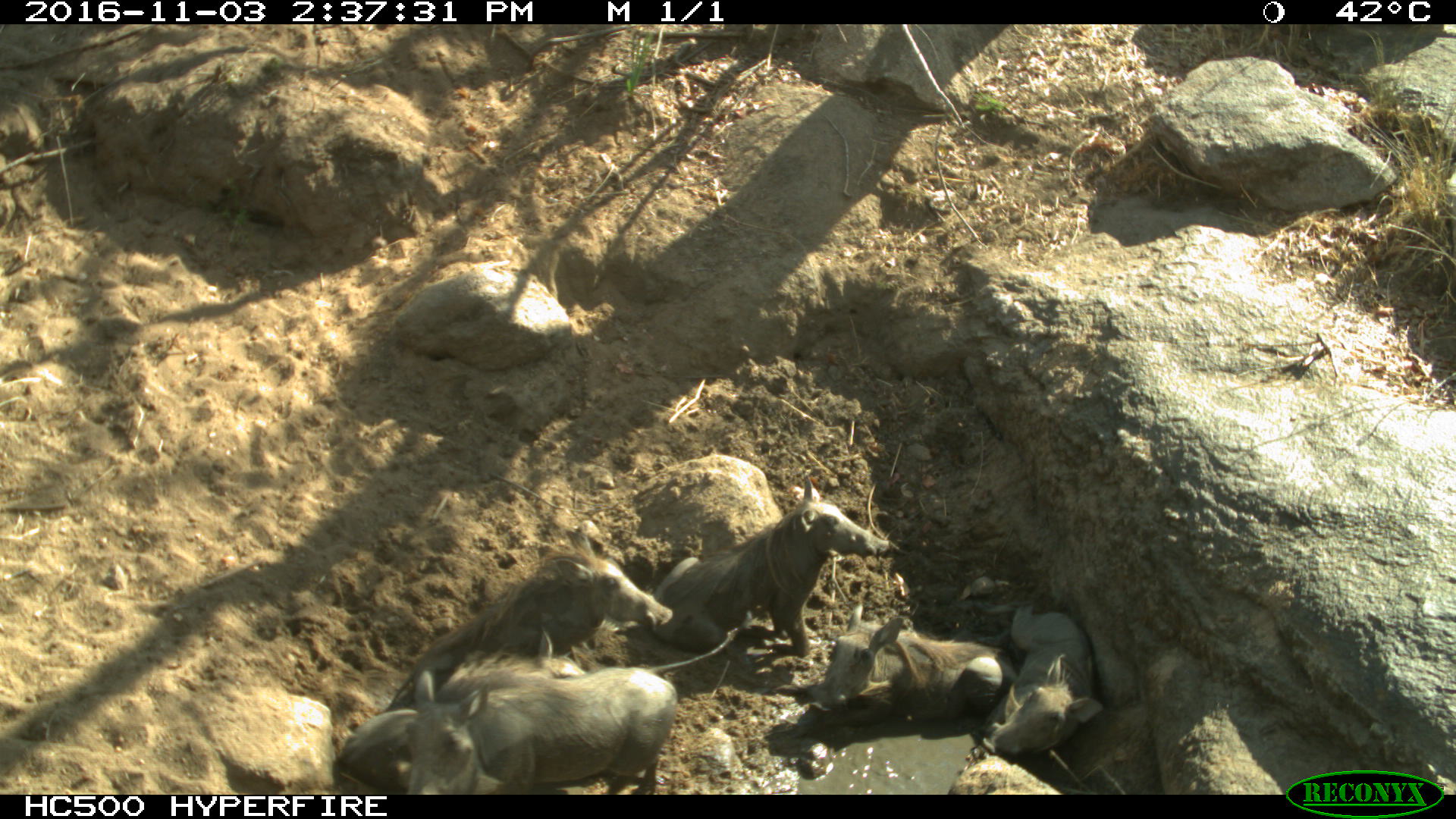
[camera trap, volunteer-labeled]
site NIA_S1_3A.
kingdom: Animalia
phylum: Chordata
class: Mammalia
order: Artiodactyla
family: Suidae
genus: Phacochoerus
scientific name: Phacochoerus africanus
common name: warthog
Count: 6.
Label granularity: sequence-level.